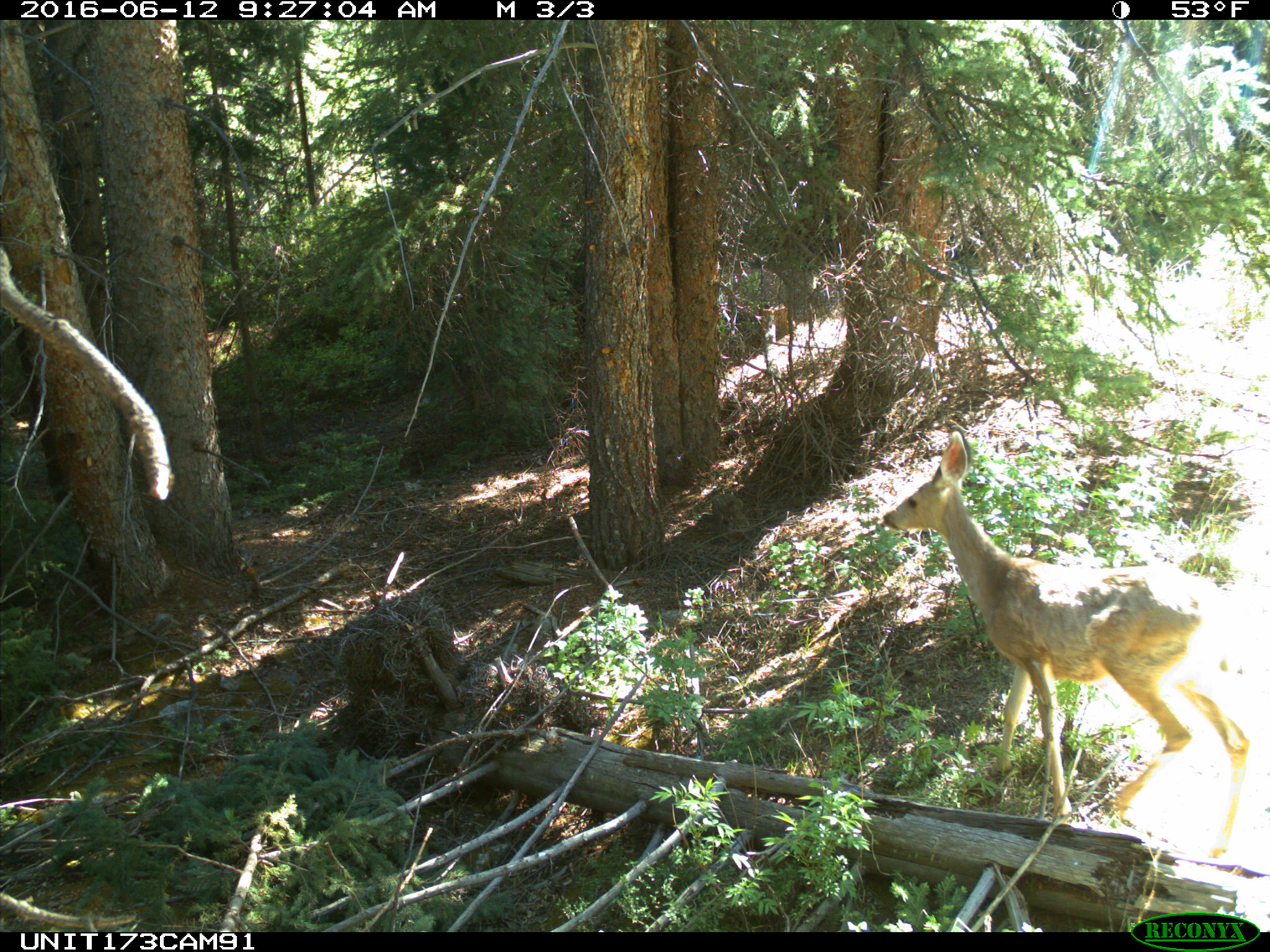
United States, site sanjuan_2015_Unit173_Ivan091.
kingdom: Animalia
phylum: Chordata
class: Mammalia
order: Artiodactyla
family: Cervidae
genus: Odocoileus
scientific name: Odocoileus hemionus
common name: mule deer